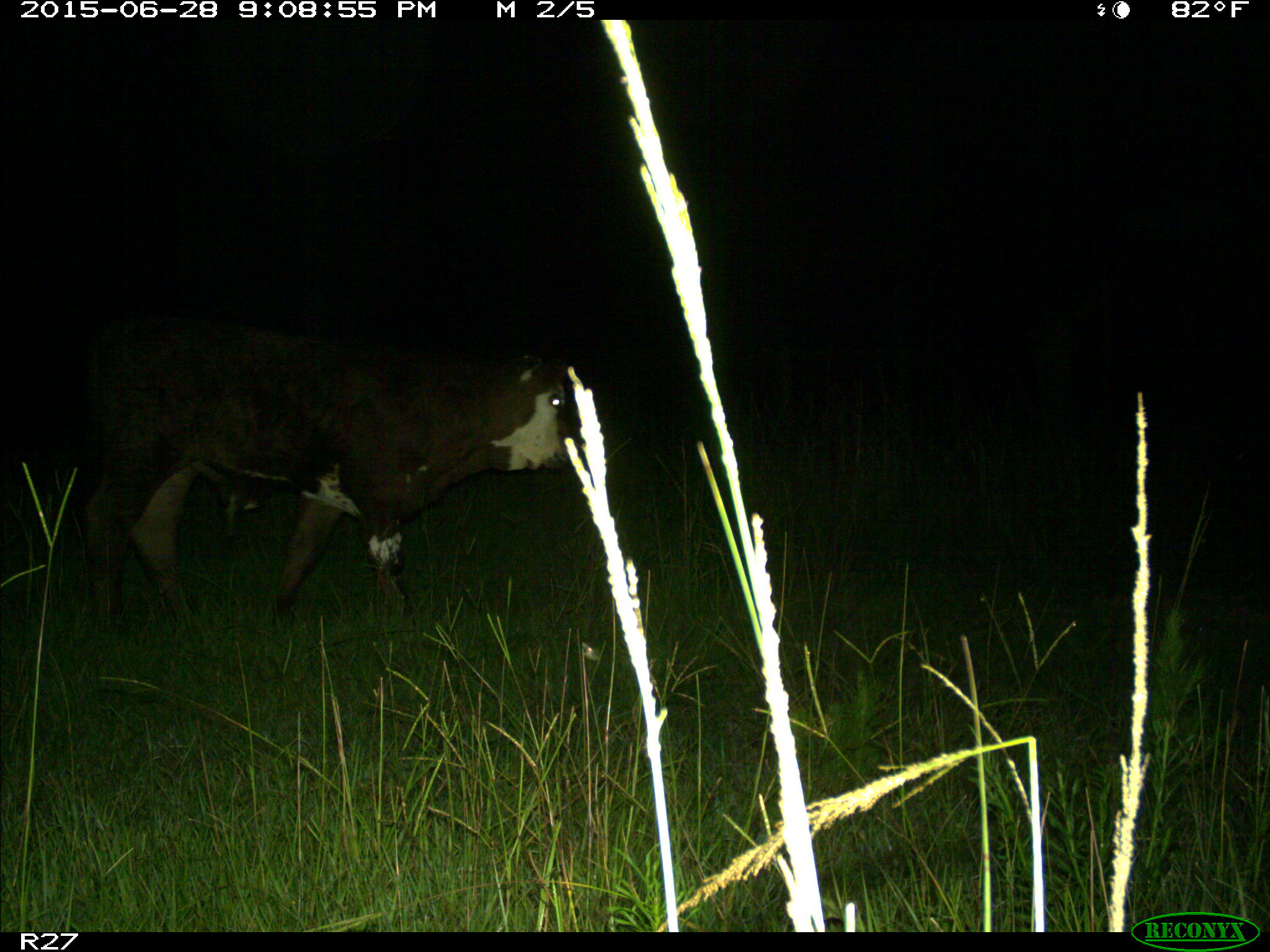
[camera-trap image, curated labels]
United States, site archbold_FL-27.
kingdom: Animalia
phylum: Chordata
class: Mammalia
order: Artiodactyla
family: Bovidae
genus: Bos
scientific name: Bos taurus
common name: domestic cow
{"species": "Bos taurus (domestic cow)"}